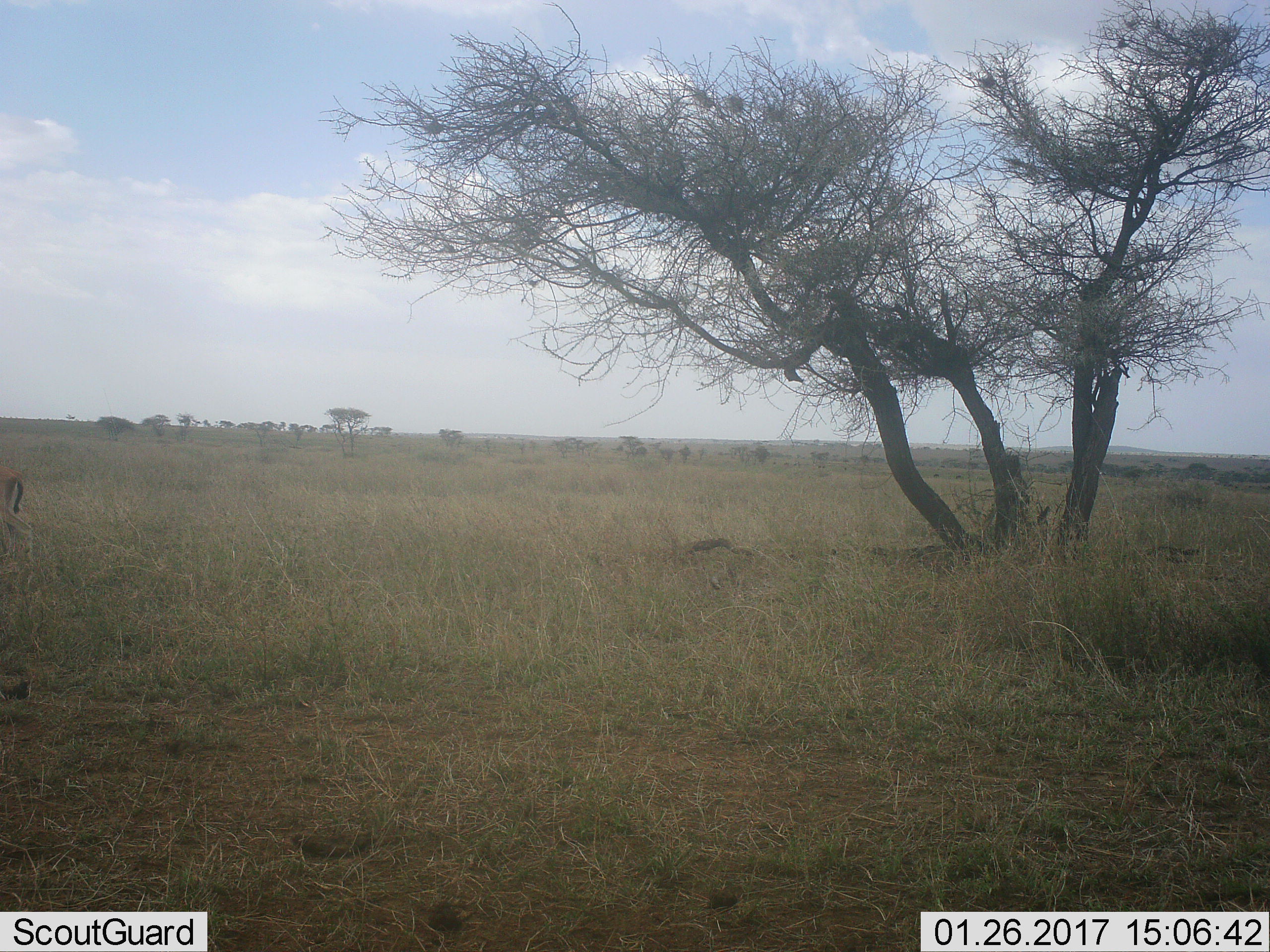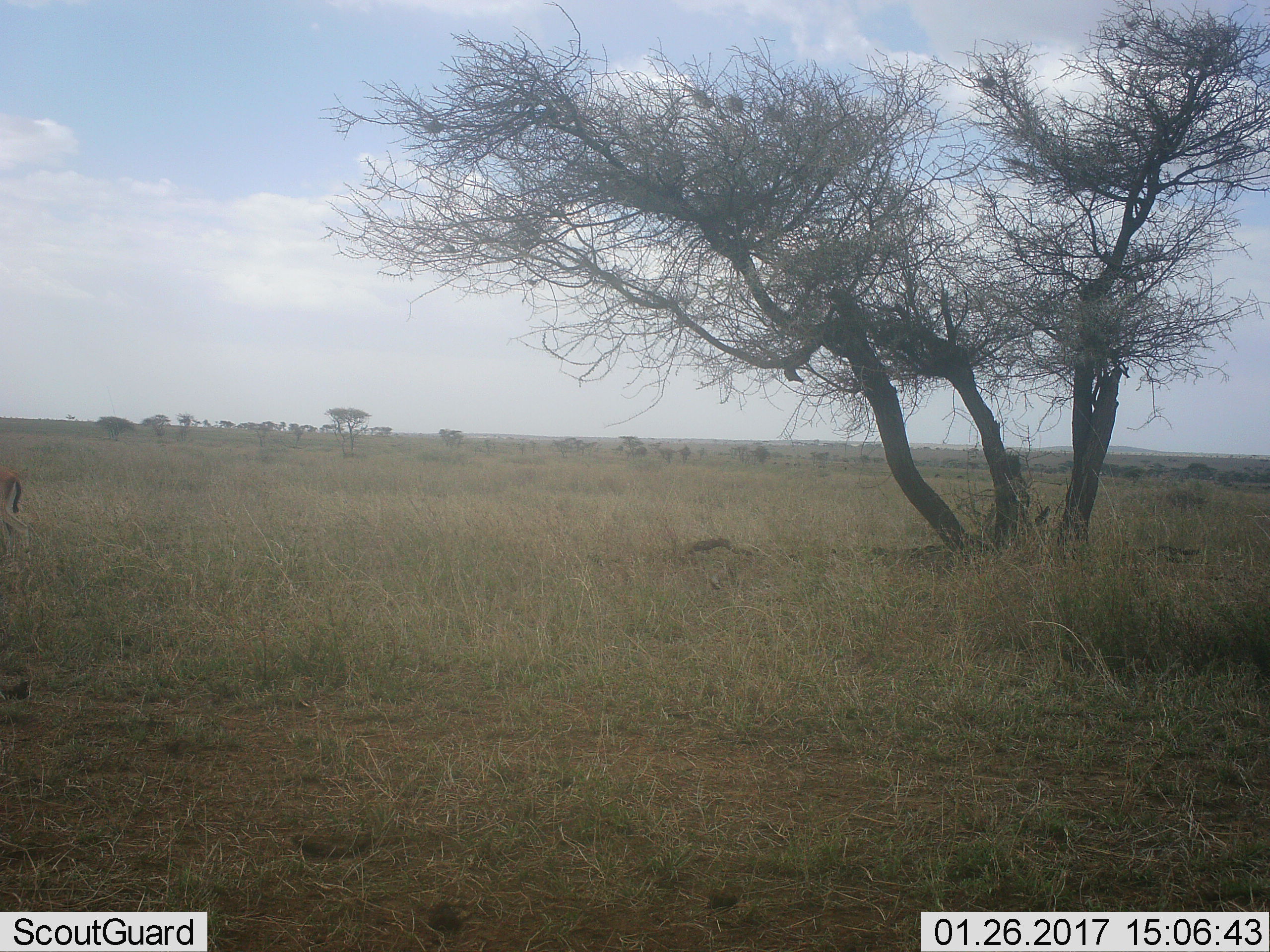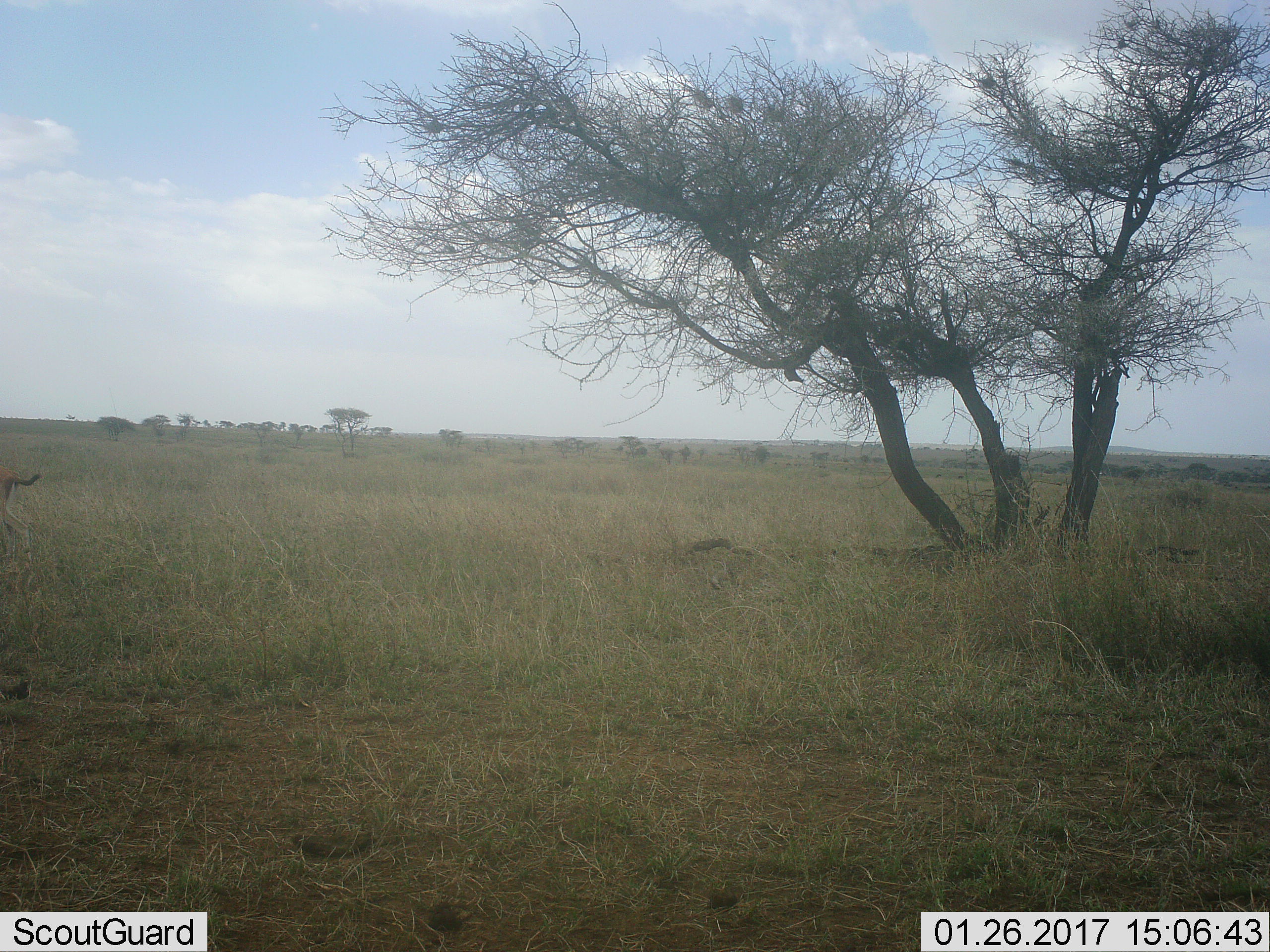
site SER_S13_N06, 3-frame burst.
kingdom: Animalia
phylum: Chordata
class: Mammalia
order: Artiodactyla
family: Bovidae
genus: Eudorcas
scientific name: Eudorcas thomsonii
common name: thomson's gazelle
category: gazellethomsons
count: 1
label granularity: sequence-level